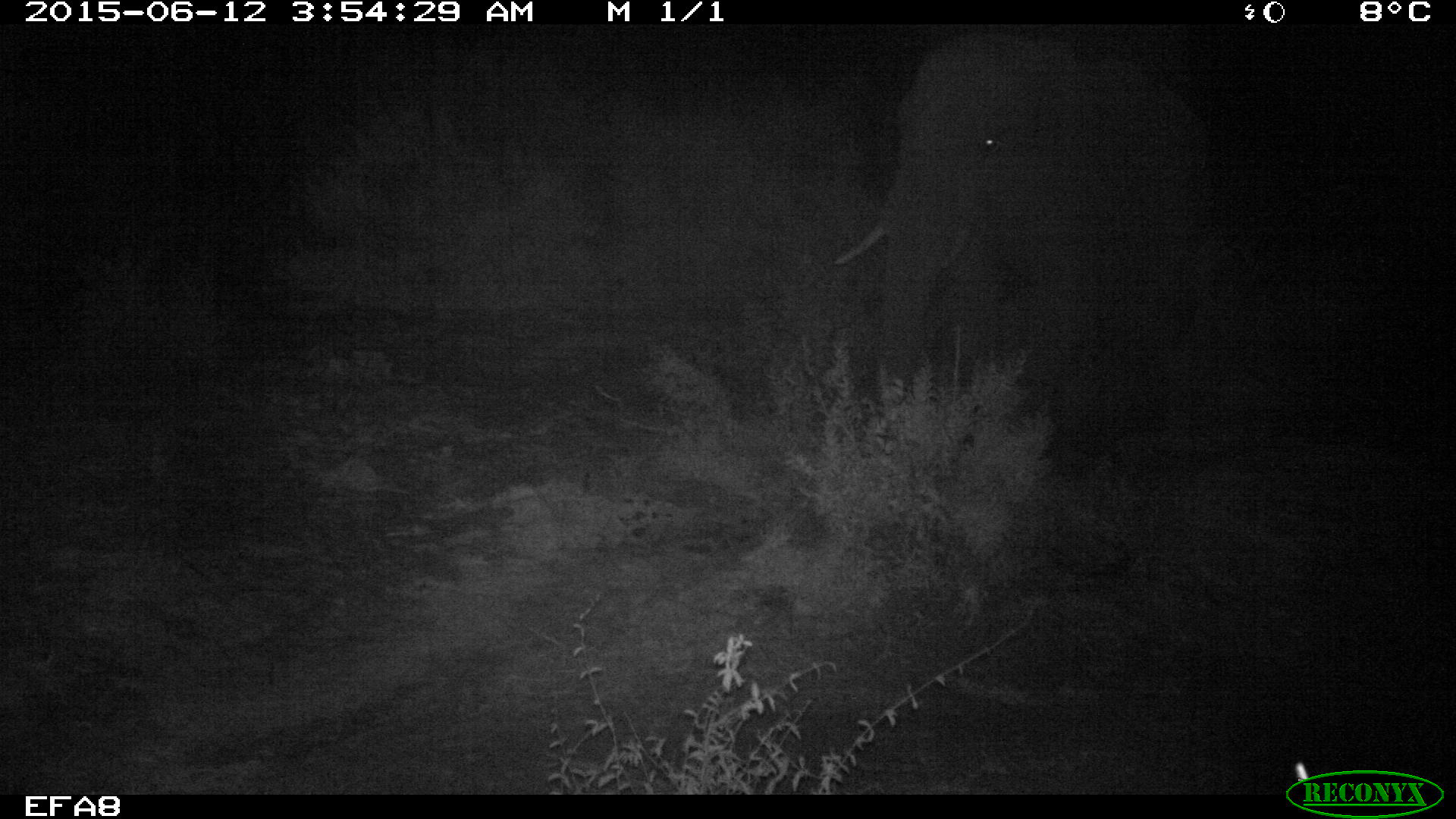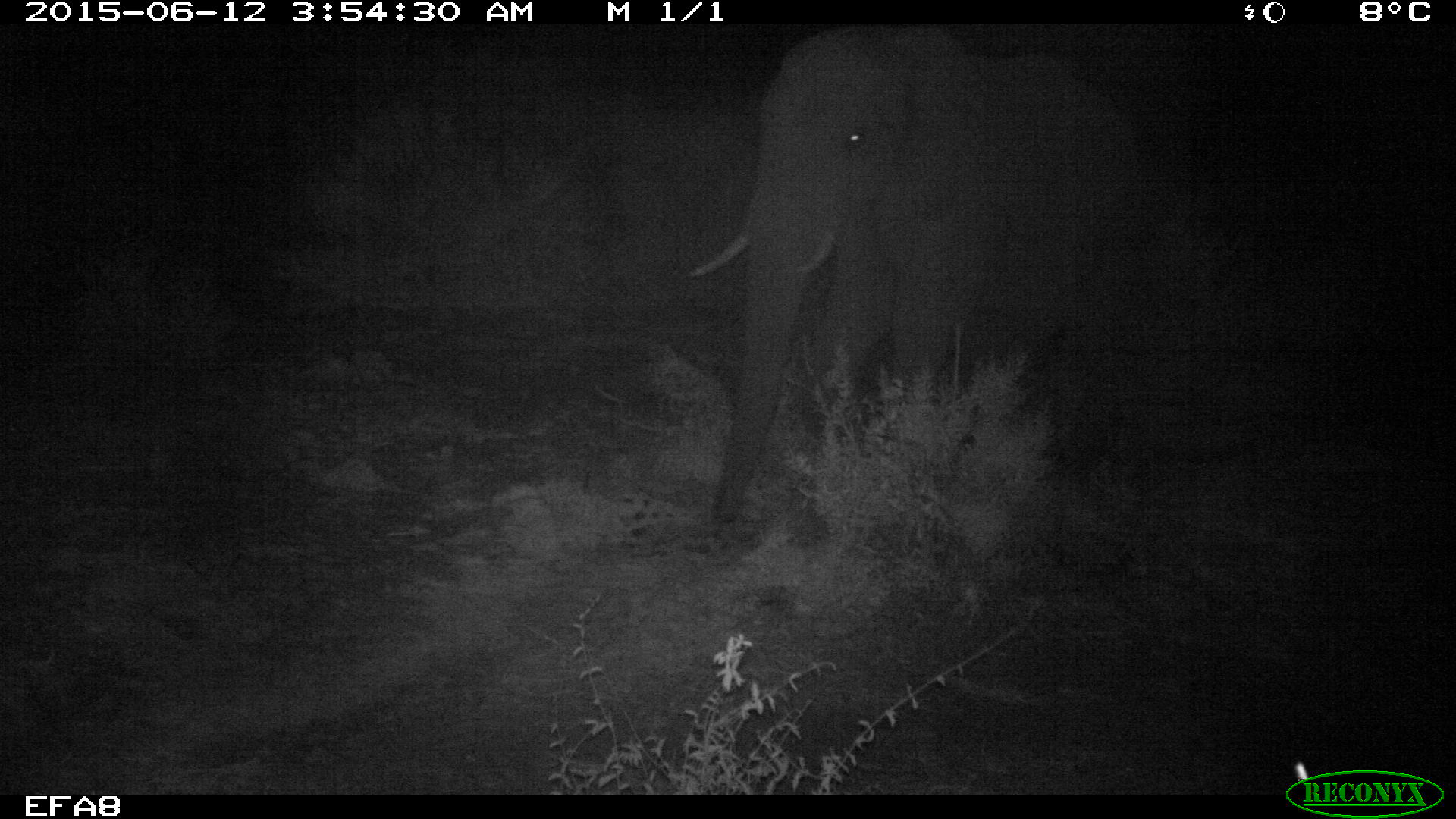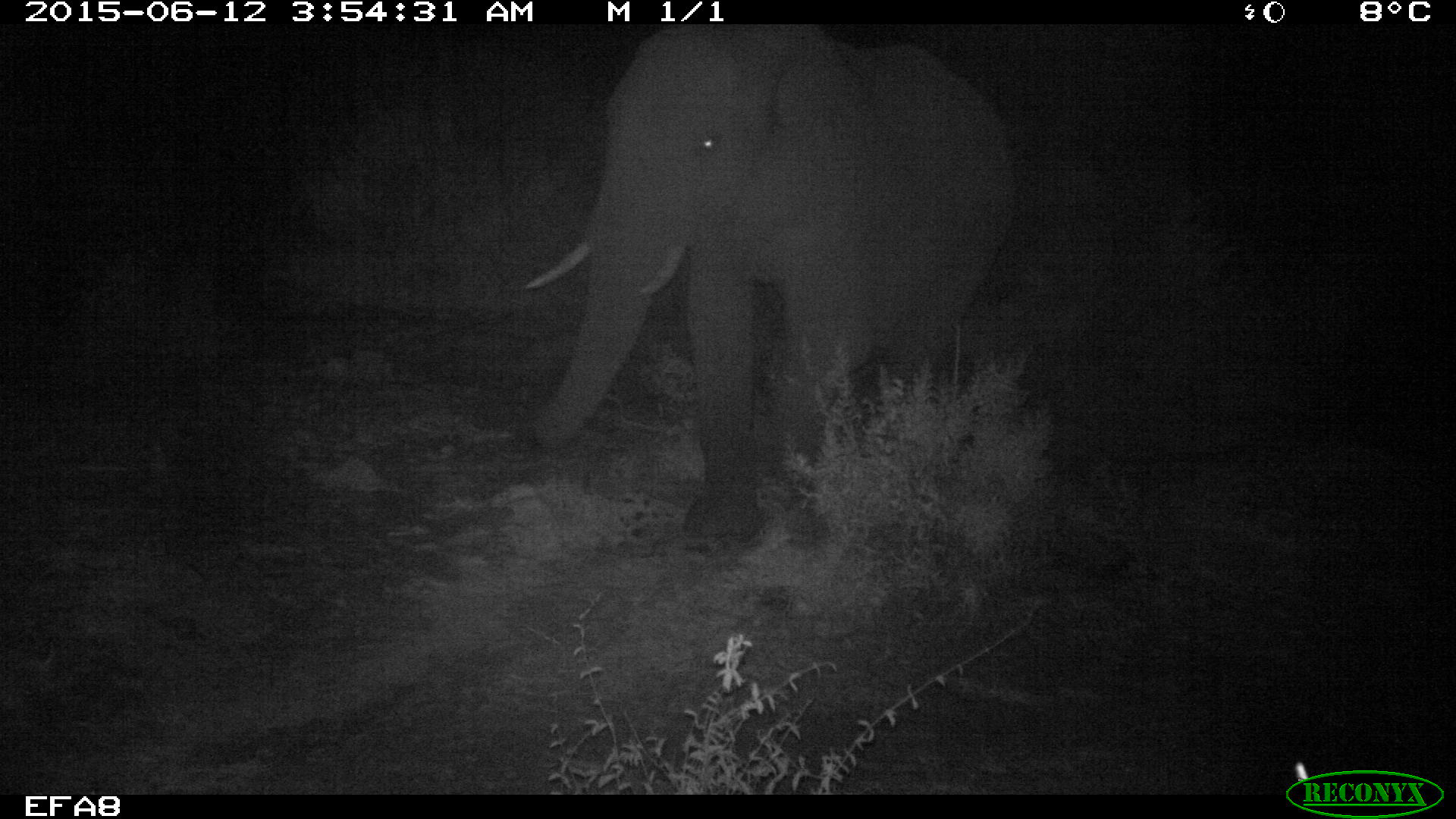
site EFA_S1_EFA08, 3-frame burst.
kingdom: Animalia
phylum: Chordata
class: Mammalia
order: Proboscidea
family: Elephantidae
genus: Loxodonta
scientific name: Loxodonta africana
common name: african bush elephant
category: elephant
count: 1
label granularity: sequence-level